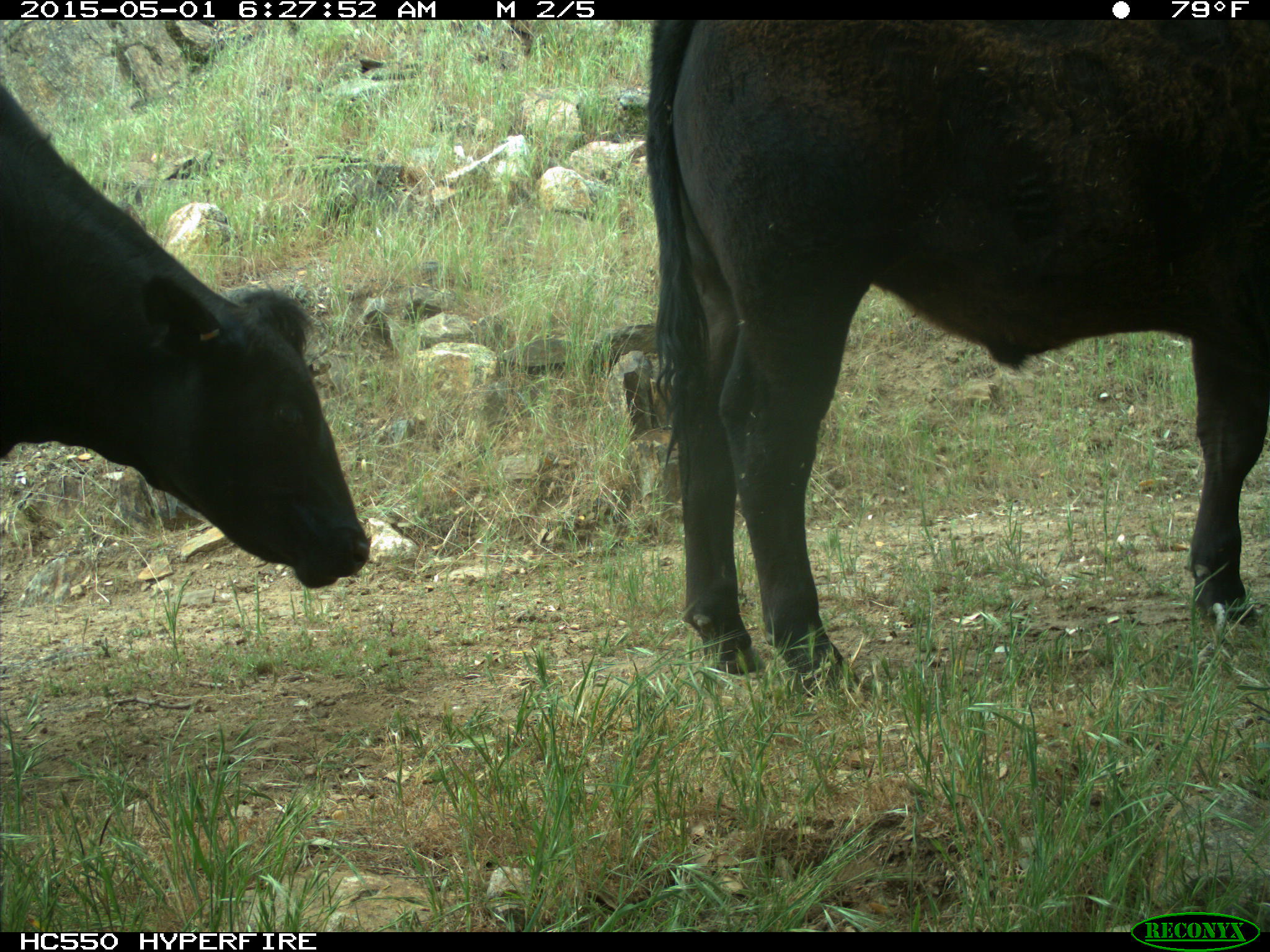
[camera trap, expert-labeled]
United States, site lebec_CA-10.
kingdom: Animalia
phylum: Chordata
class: Mammalia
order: Artiodactyla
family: Bovidae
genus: Bos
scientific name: Bos taurus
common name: domestic cow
Bos taurus (domestic cow).